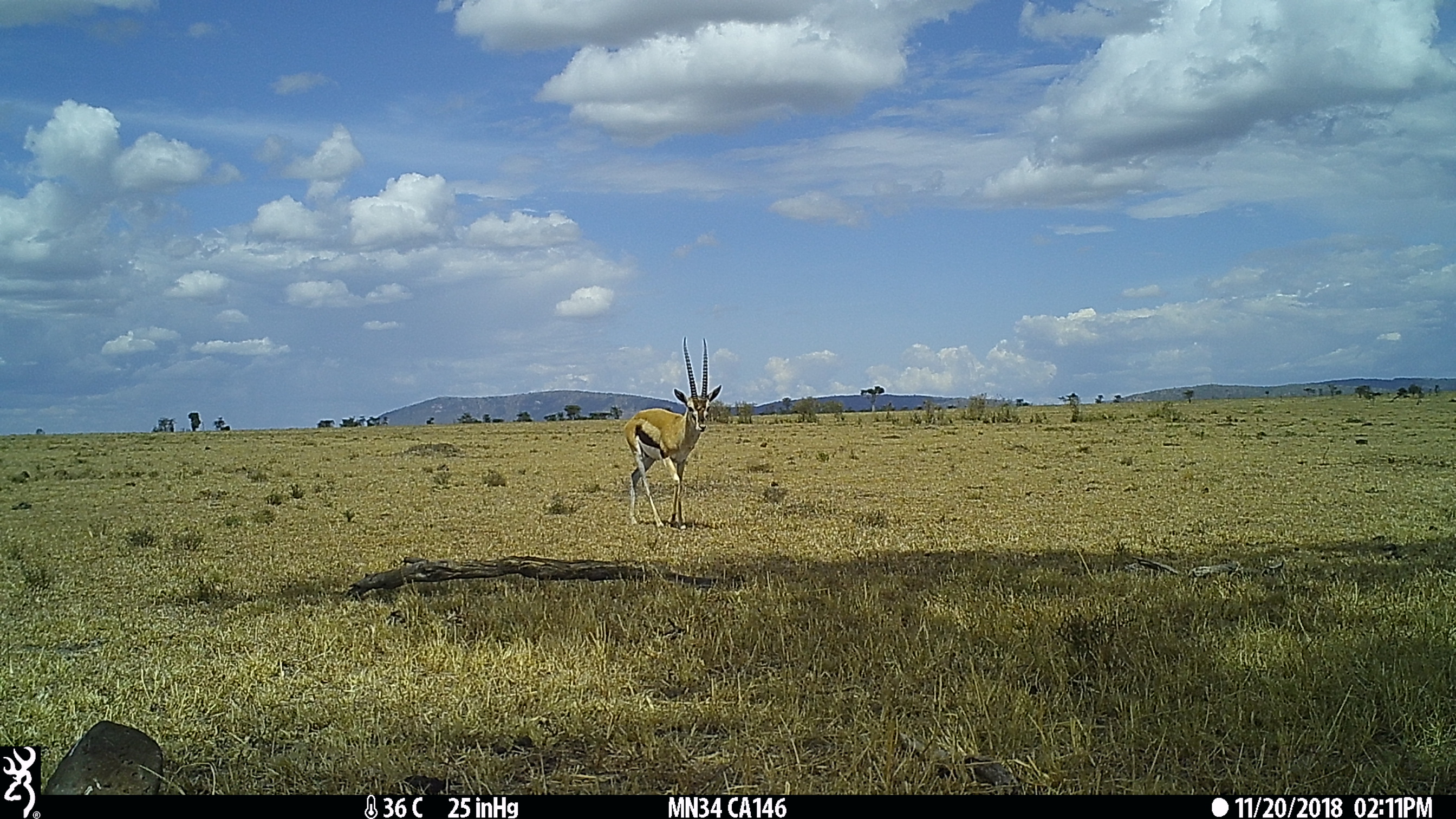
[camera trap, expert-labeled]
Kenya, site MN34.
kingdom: Animalia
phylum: Chordata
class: Mammalia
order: Artiodactyla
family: Bovidae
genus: Eudorcas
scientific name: Eudorcas thomsonii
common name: thomon's gazelle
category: gazelle thomsons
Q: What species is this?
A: Gazelle thomsons (thomon's gazelle) (Eudorcas thomsonii).